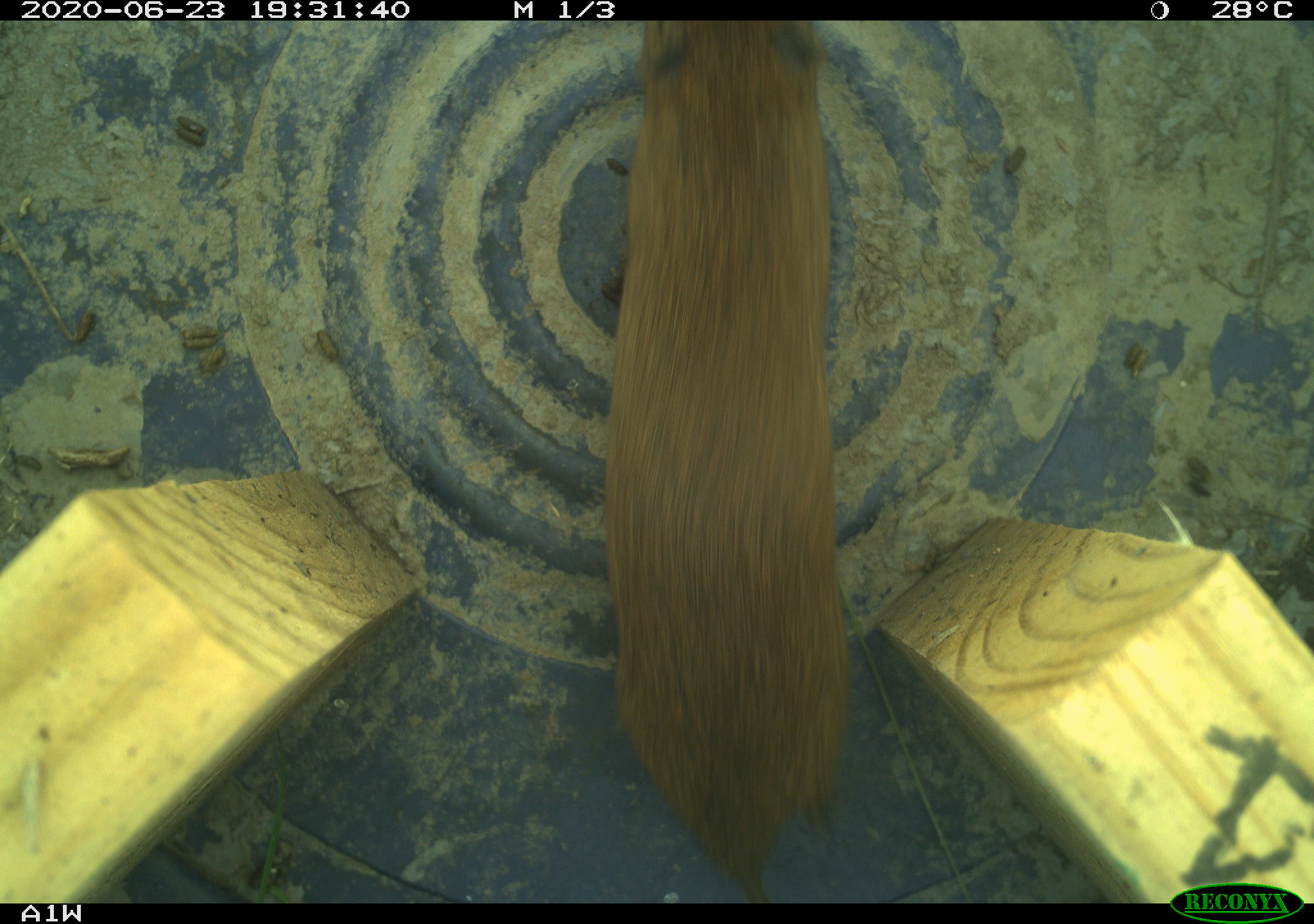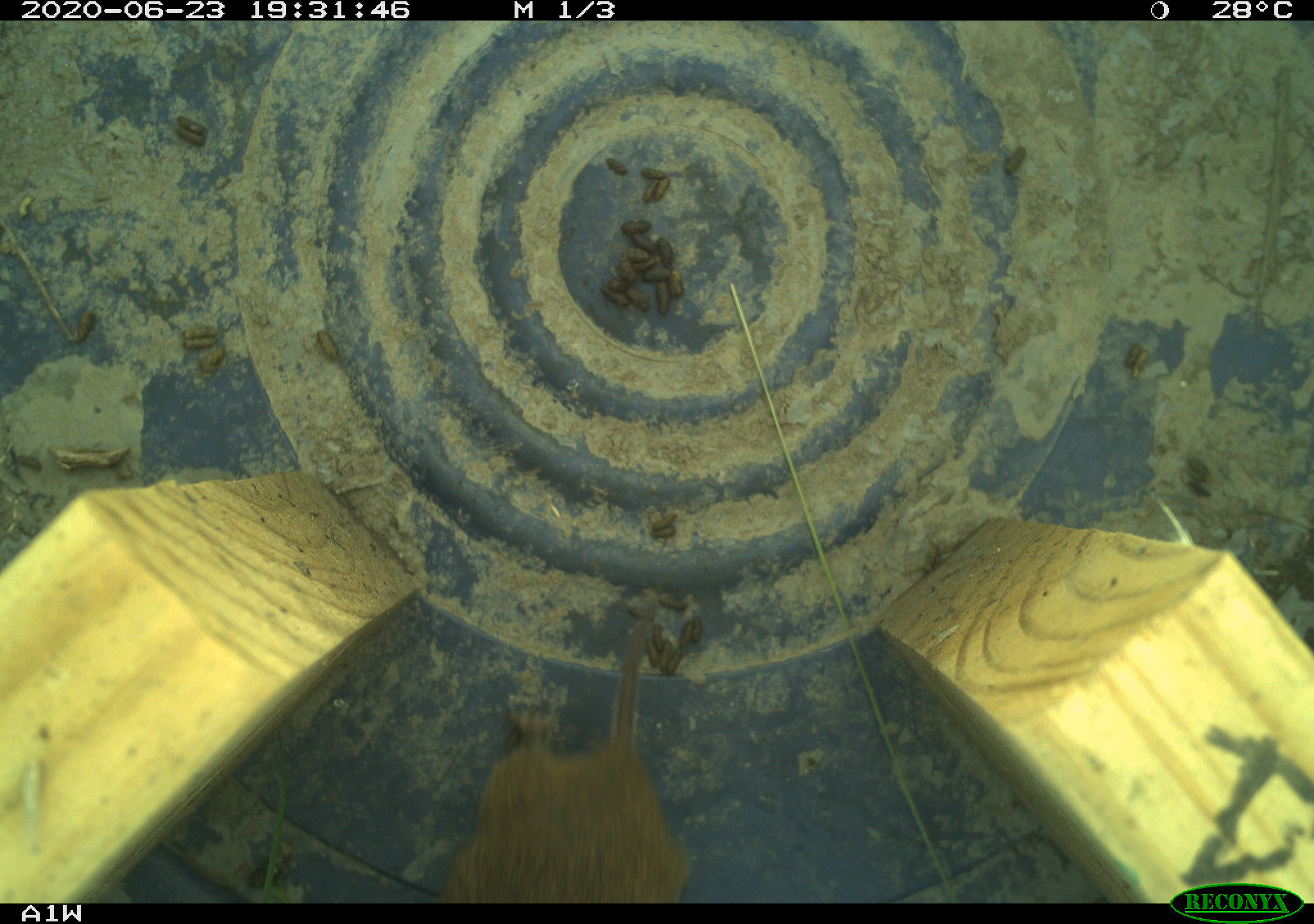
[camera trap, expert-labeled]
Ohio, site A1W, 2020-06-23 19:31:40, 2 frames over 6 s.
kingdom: Animalia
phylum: Chordata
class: Mammalia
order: Rodentia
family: Cricetidae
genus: Microtus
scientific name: Microtus pennsylvanicus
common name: meadow vole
Meadow vole (Microtus pennsylvanicus).